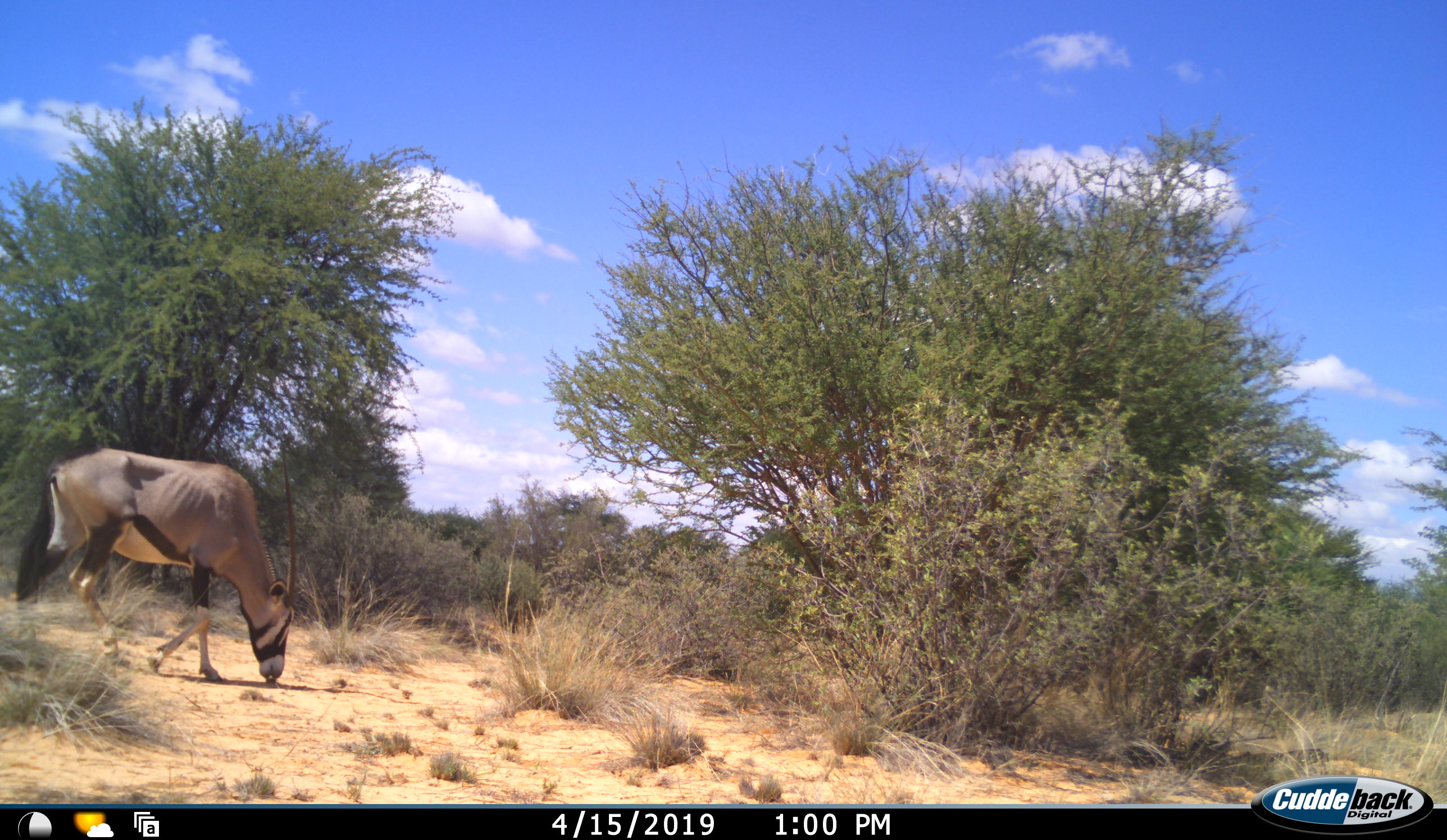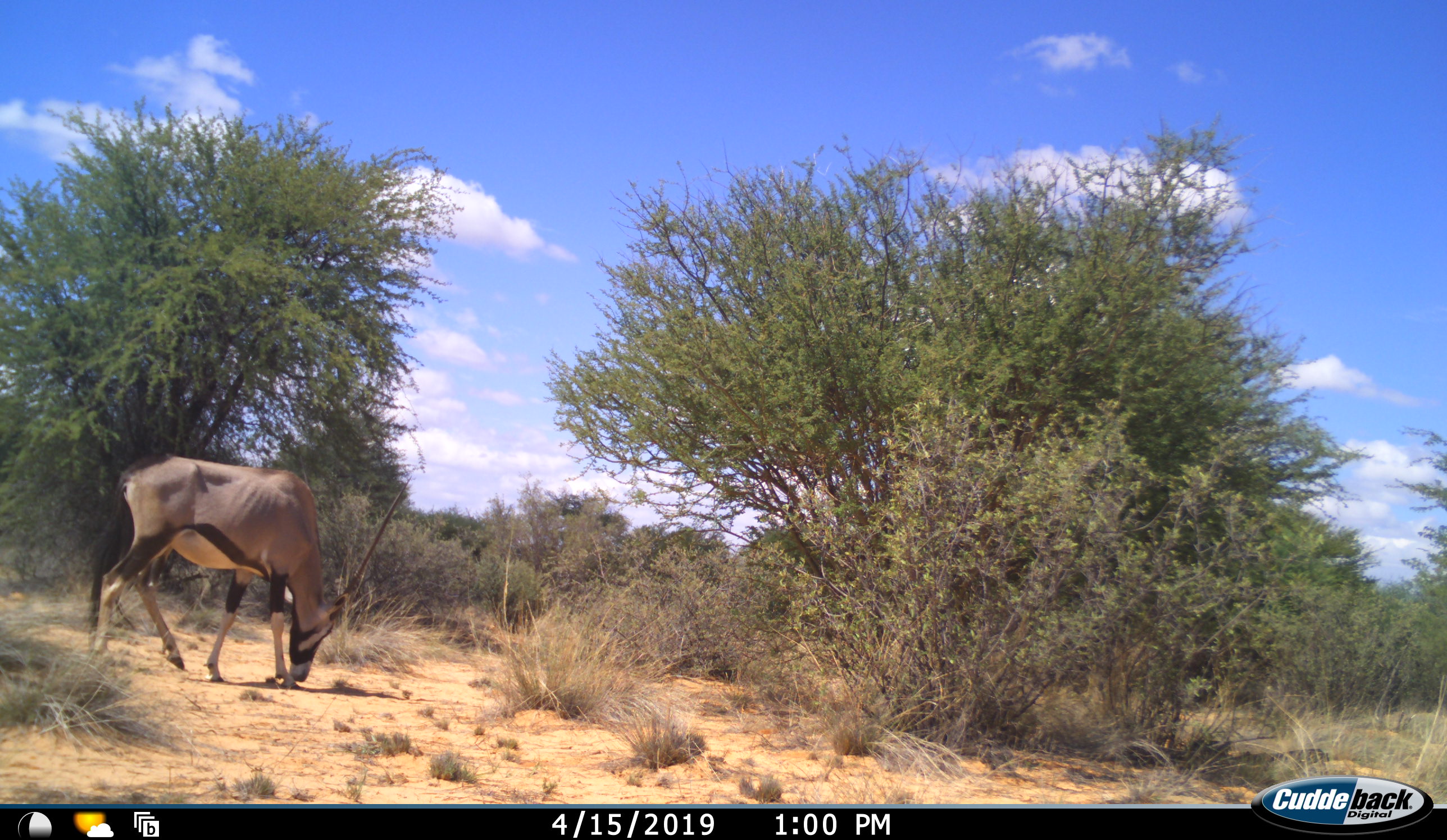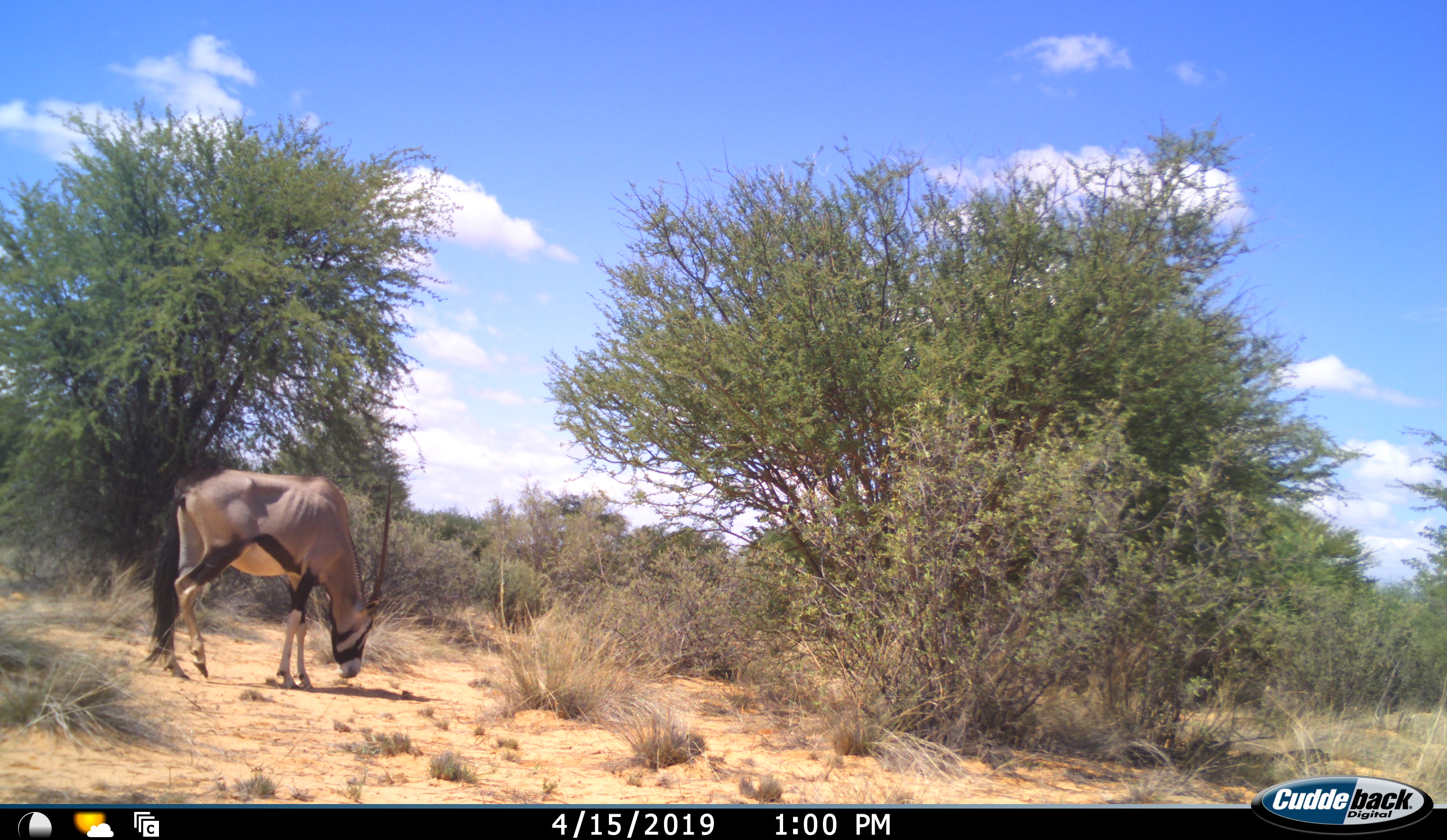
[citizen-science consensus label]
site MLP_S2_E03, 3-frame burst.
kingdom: Animalia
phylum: Chordata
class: Mammalia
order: Artiodactyla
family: Bovidae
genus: Oryx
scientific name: Oryx gazella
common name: gemsbok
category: oryx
Oryx (gemsbok) (Oryx gazella), count 1. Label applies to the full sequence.